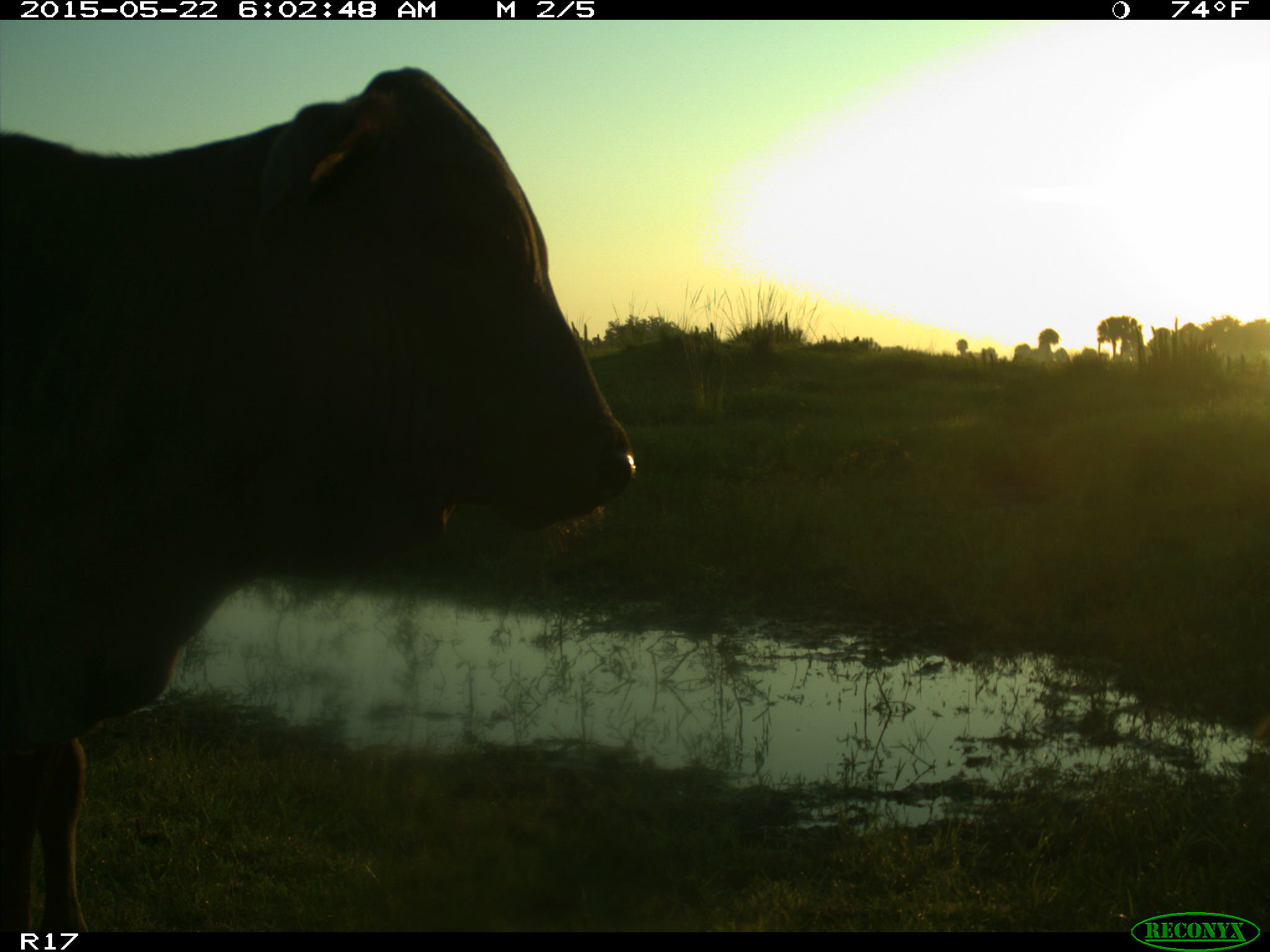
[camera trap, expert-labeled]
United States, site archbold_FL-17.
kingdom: Animalia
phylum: Chordata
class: Mammalia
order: Artiodactyla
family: Bovidae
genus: Bos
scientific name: Bos taurus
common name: domestic cow